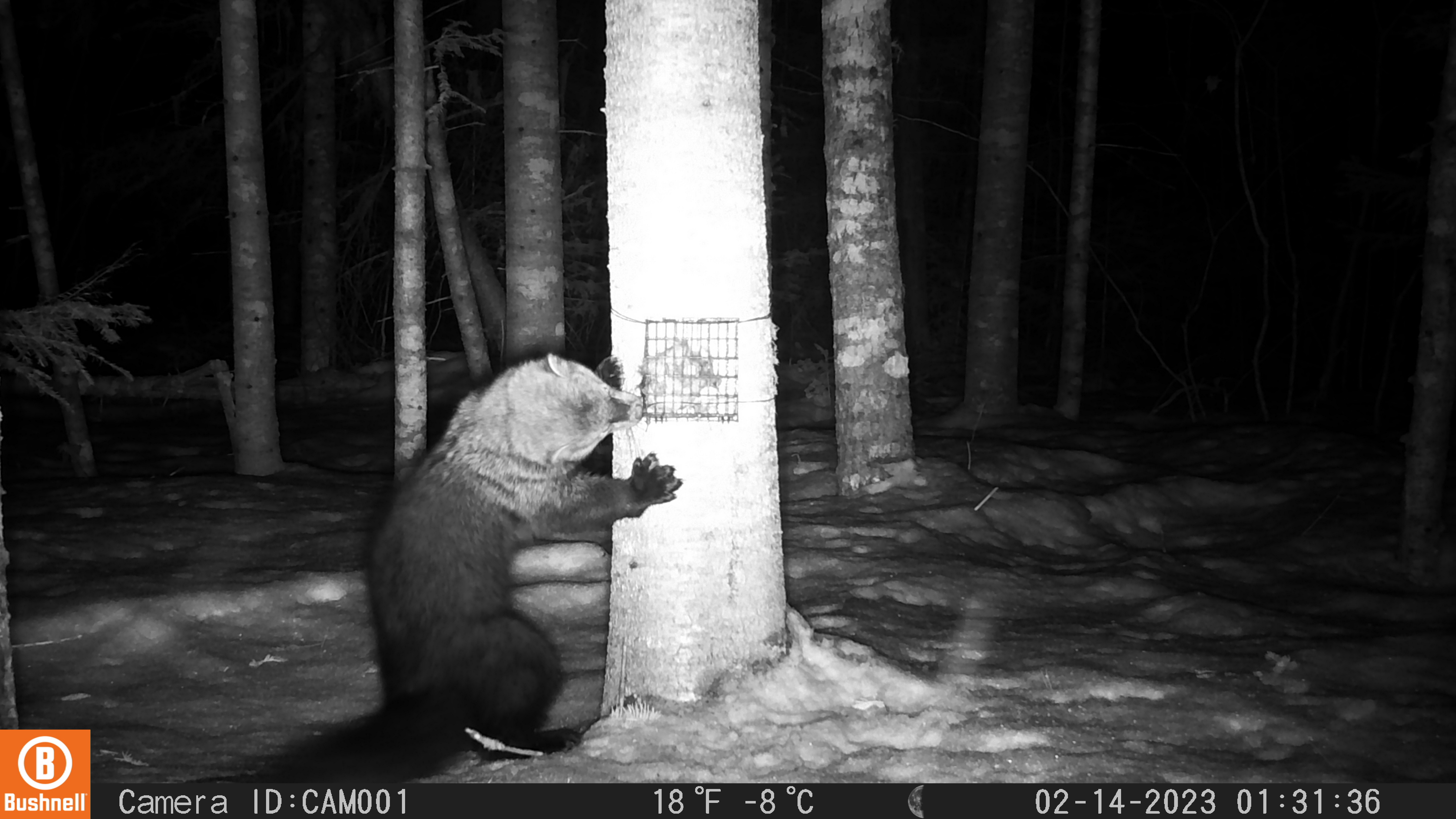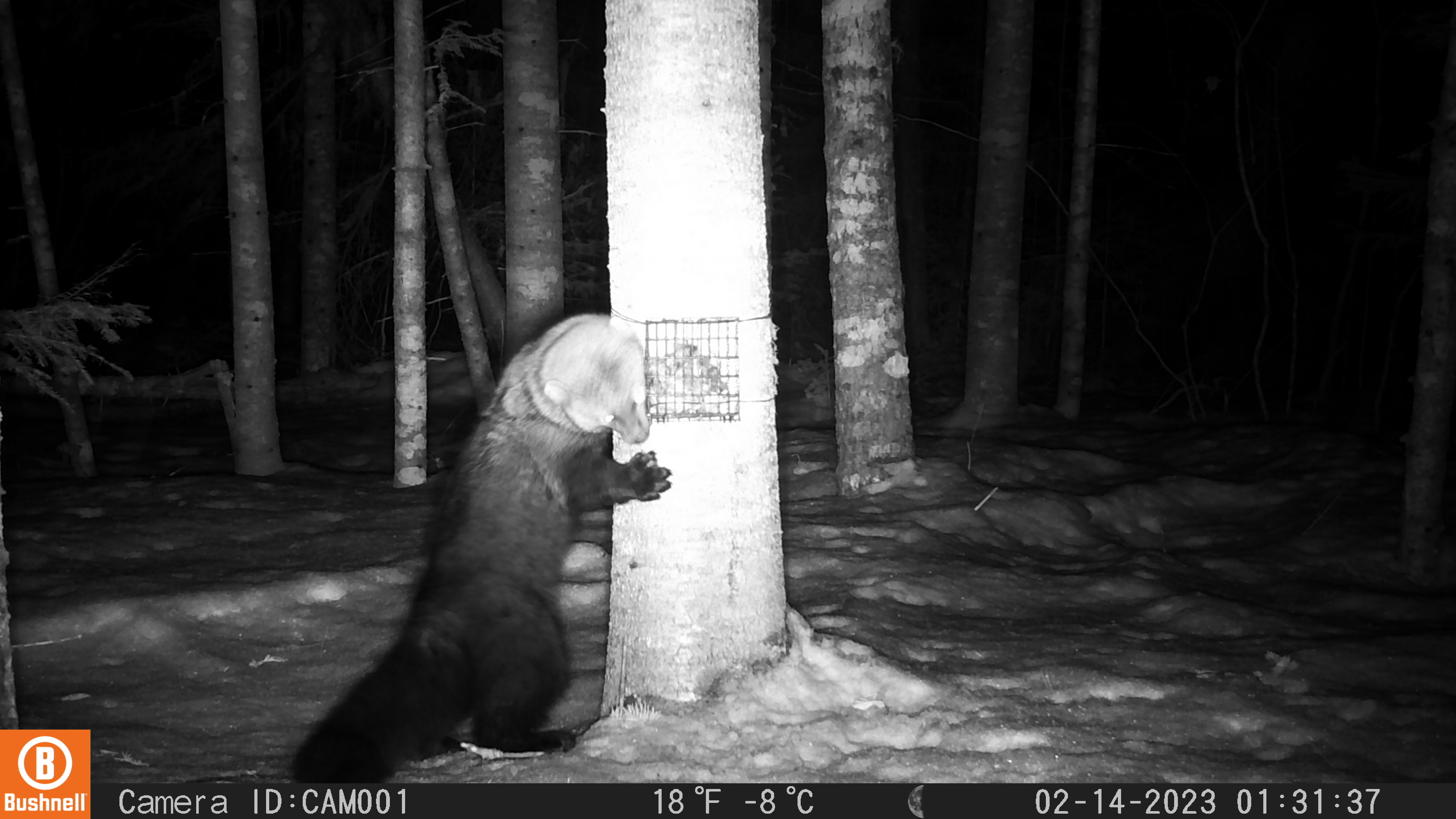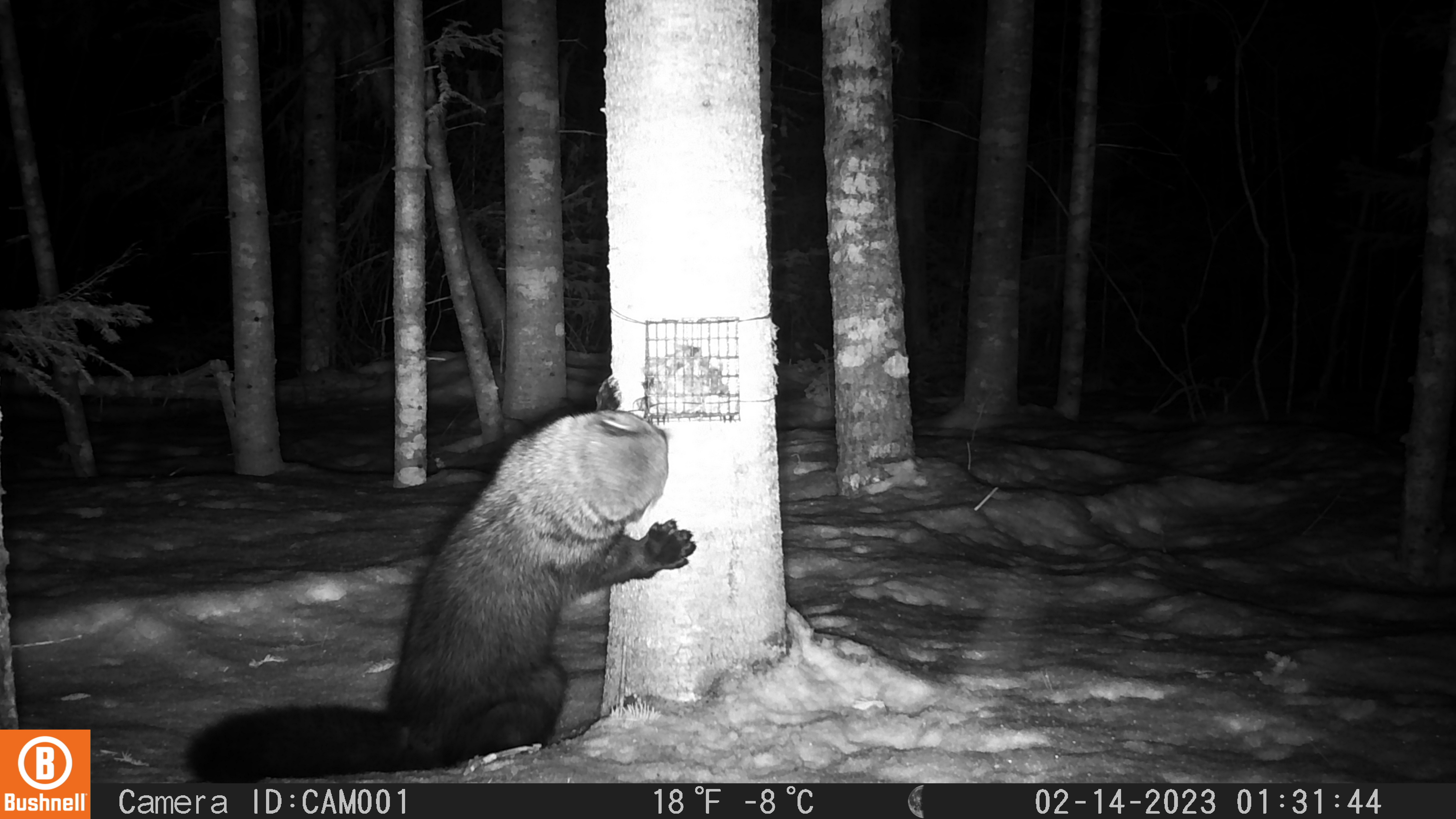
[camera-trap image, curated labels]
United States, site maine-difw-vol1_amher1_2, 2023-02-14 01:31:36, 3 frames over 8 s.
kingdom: Animalia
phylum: Chordata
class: Mammalia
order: Carnivora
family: Mustelidae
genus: Pekania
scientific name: Pekania pennanti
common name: fisher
Fisher (Pekania pennanti).